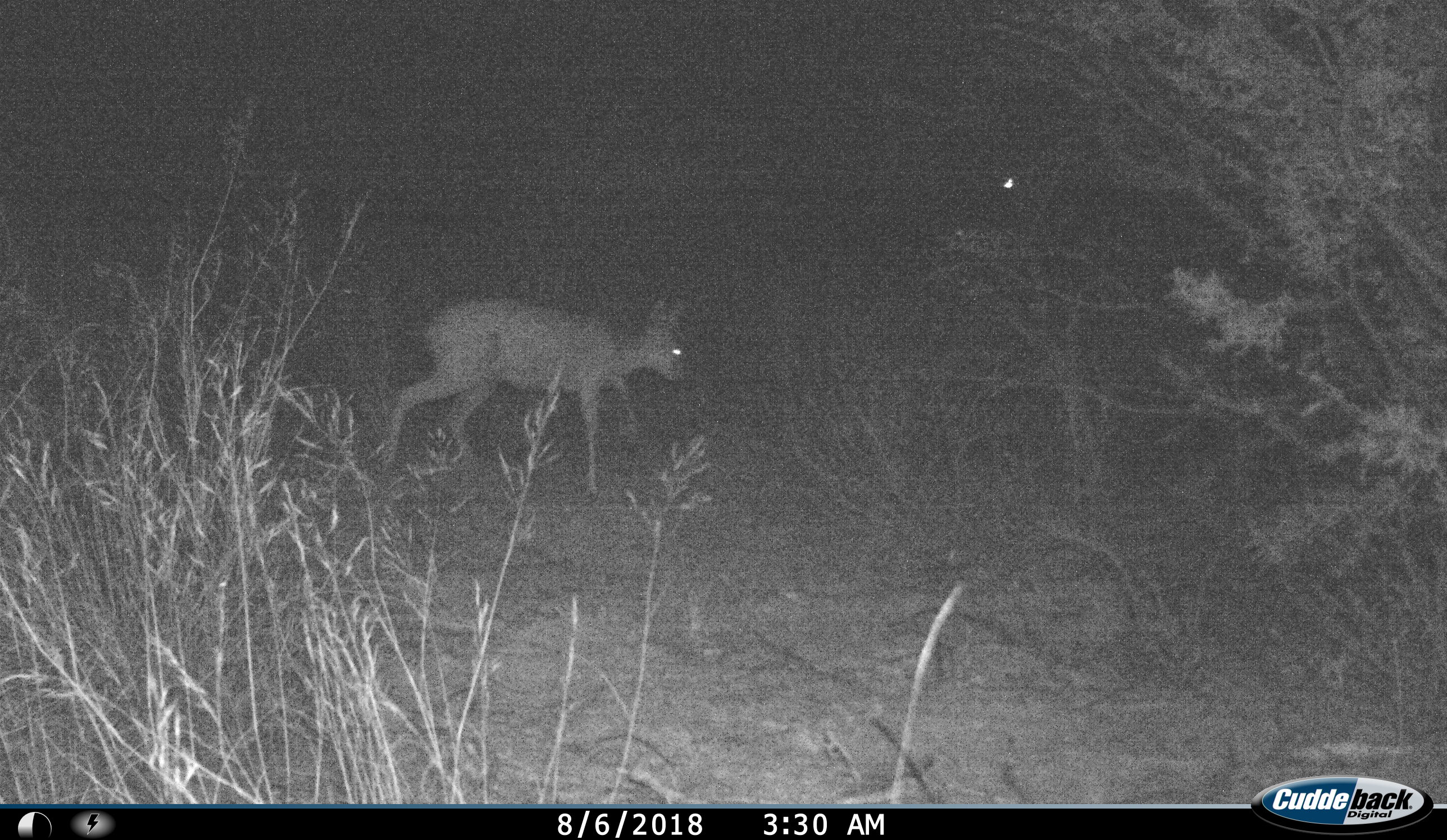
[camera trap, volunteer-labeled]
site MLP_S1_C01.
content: unidentified animal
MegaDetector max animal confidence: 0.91